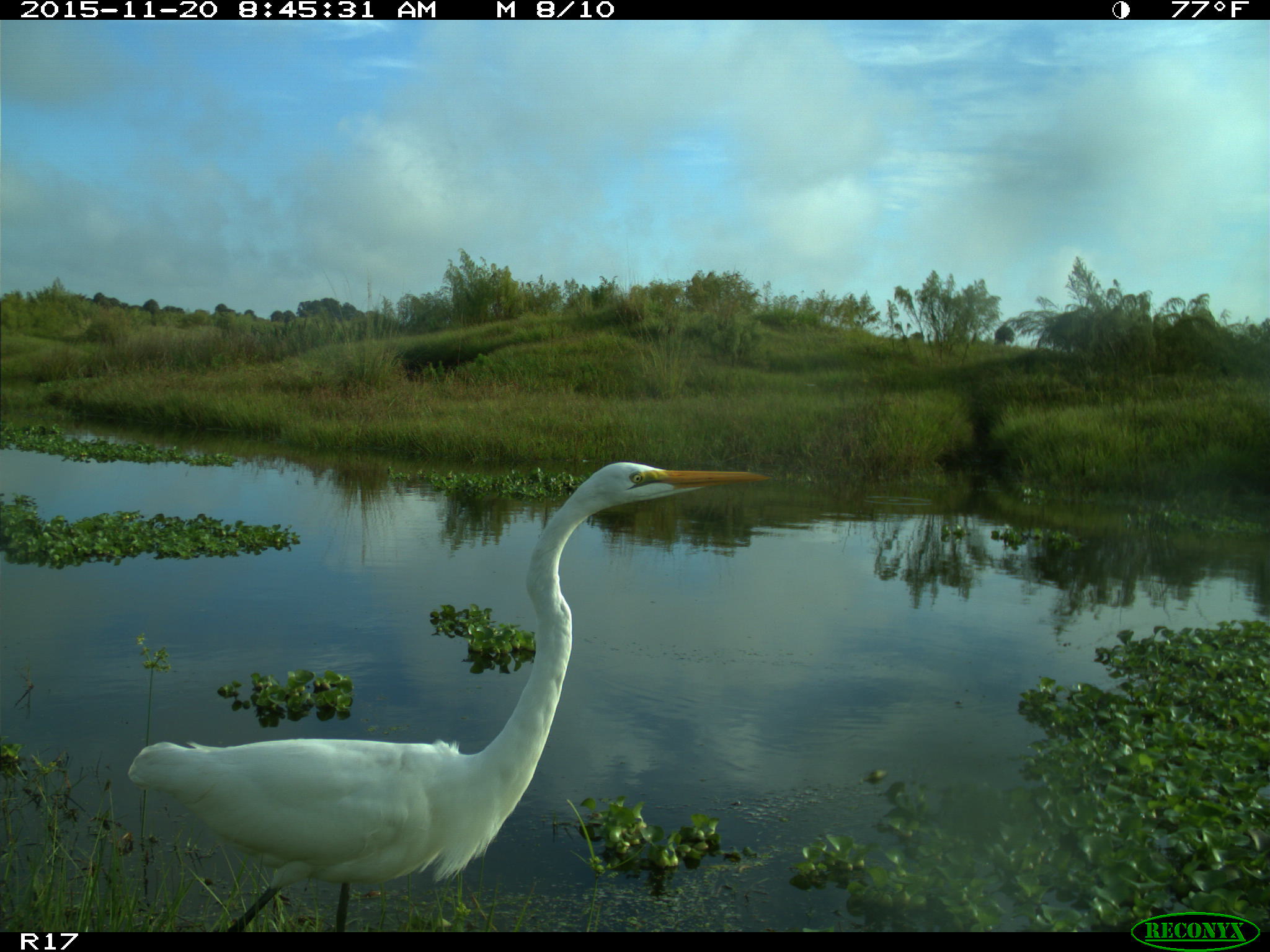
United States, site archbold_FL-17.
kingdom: Animalia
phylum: Chordata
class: Aves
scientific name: Aves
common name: birds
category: unidentified bird